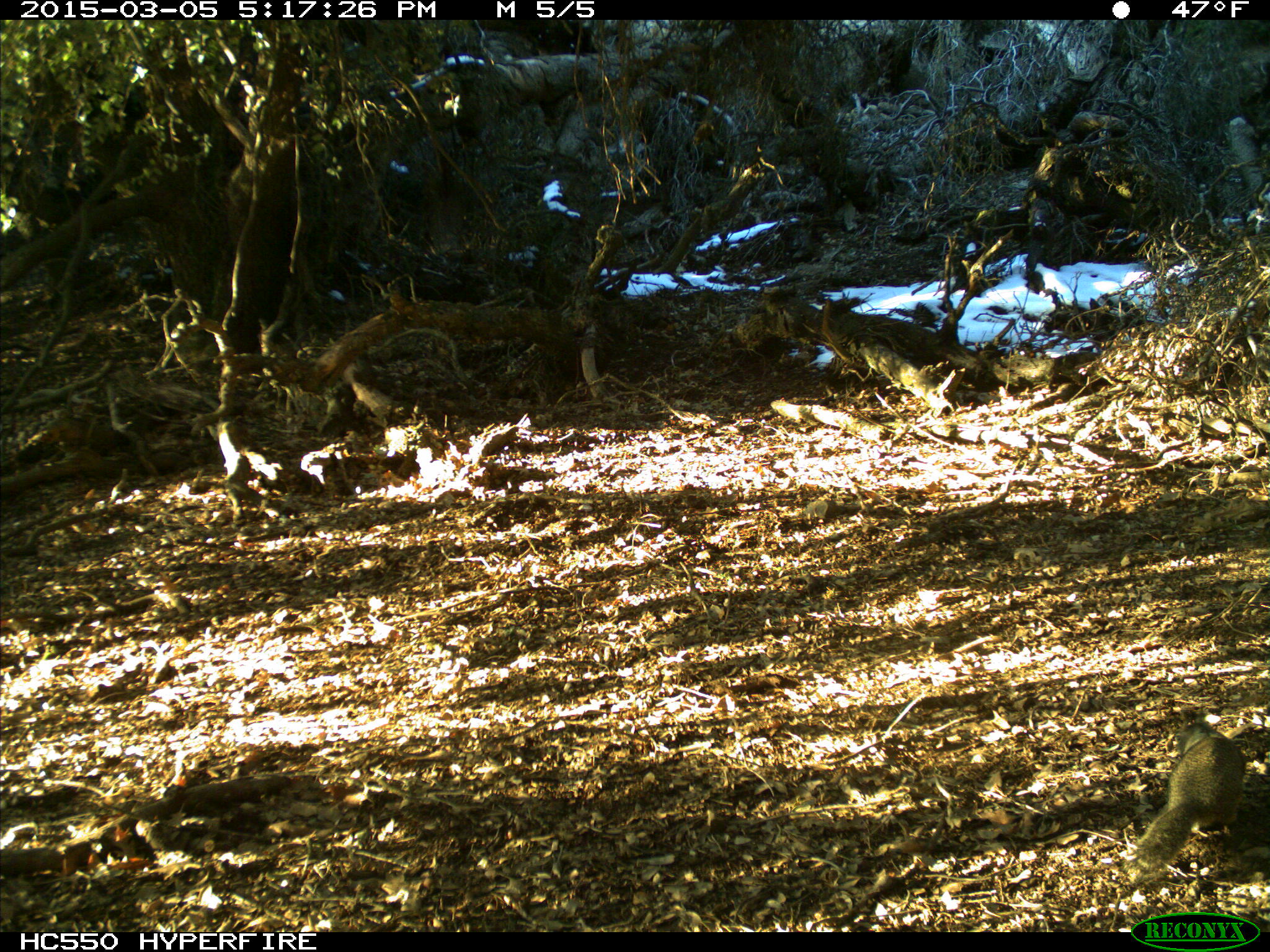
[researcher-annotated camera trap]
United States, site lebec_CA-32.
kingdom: Animalia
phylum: Chordata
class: Mammalia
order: Rodentia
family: Sciuridae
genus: Otospermophilus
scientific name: Otospermophilus beecheyi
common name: california ground squirrel